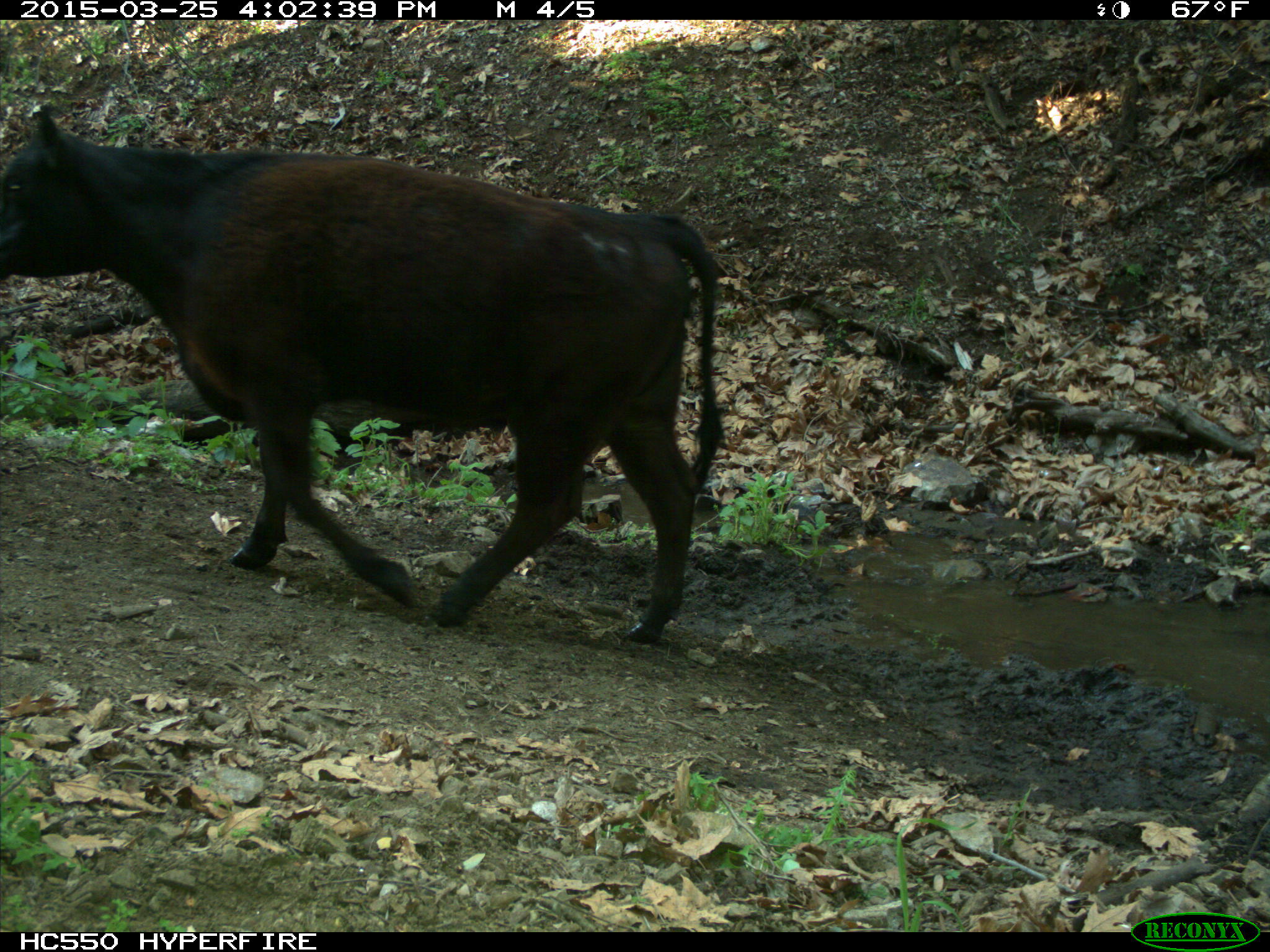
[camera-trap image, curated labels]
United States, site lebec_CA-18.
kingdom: Animalia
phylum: Chordata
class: Mammalia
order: Artiodactyla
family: Bovidae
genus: Bos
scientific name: Bos taurus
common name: domestic cow